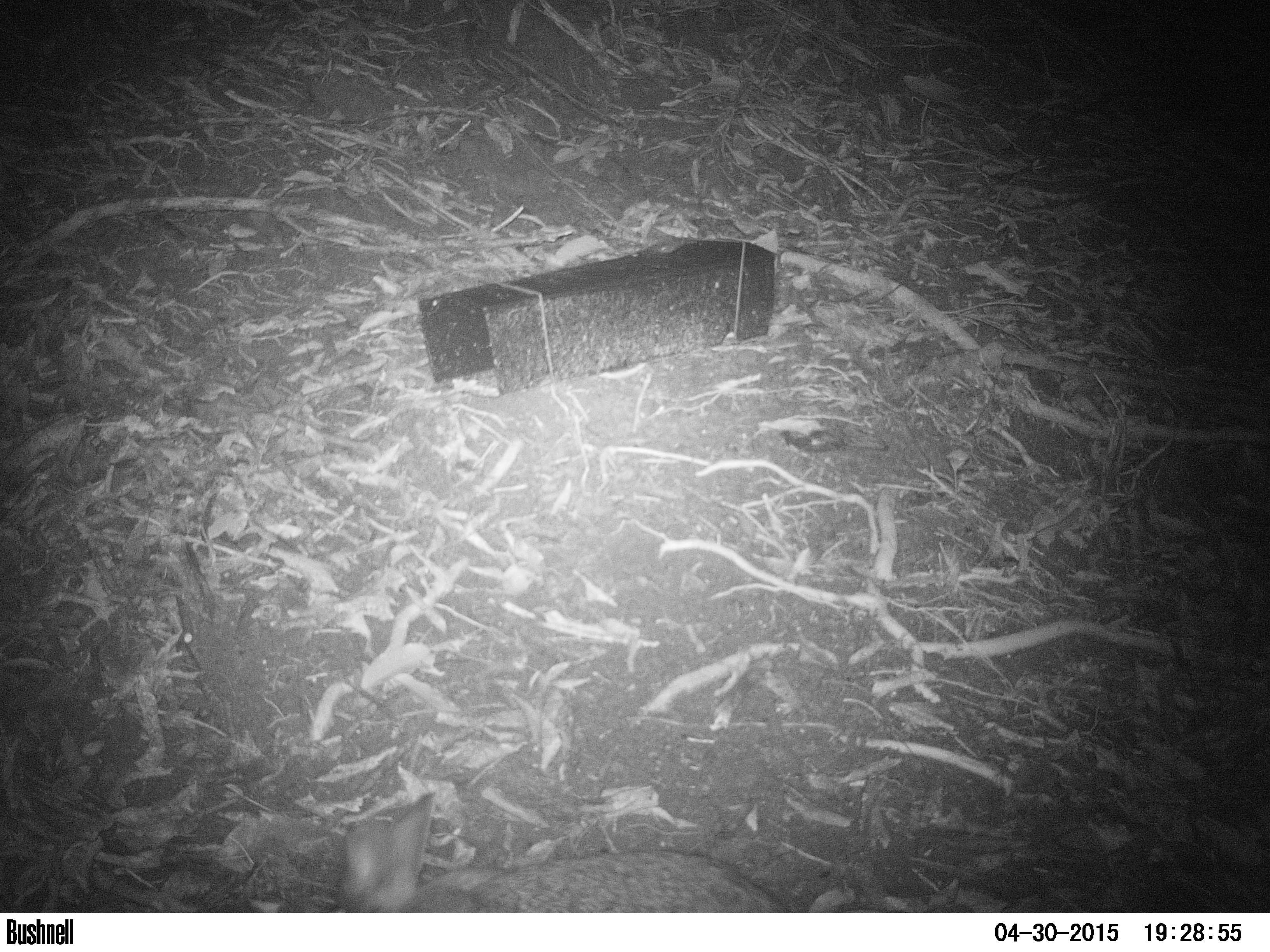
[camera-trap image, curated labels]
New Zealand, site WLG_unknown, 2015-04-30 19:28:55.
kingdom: Animalia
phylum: Chordata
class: Mammalia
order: Lagomorpha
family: Leporidae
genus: Oryctolagus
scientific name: Oryctolagus cuniculus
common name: european rabbit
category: rabbit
Rabbit (european rabbit) (Oryctolagus cuniculus).